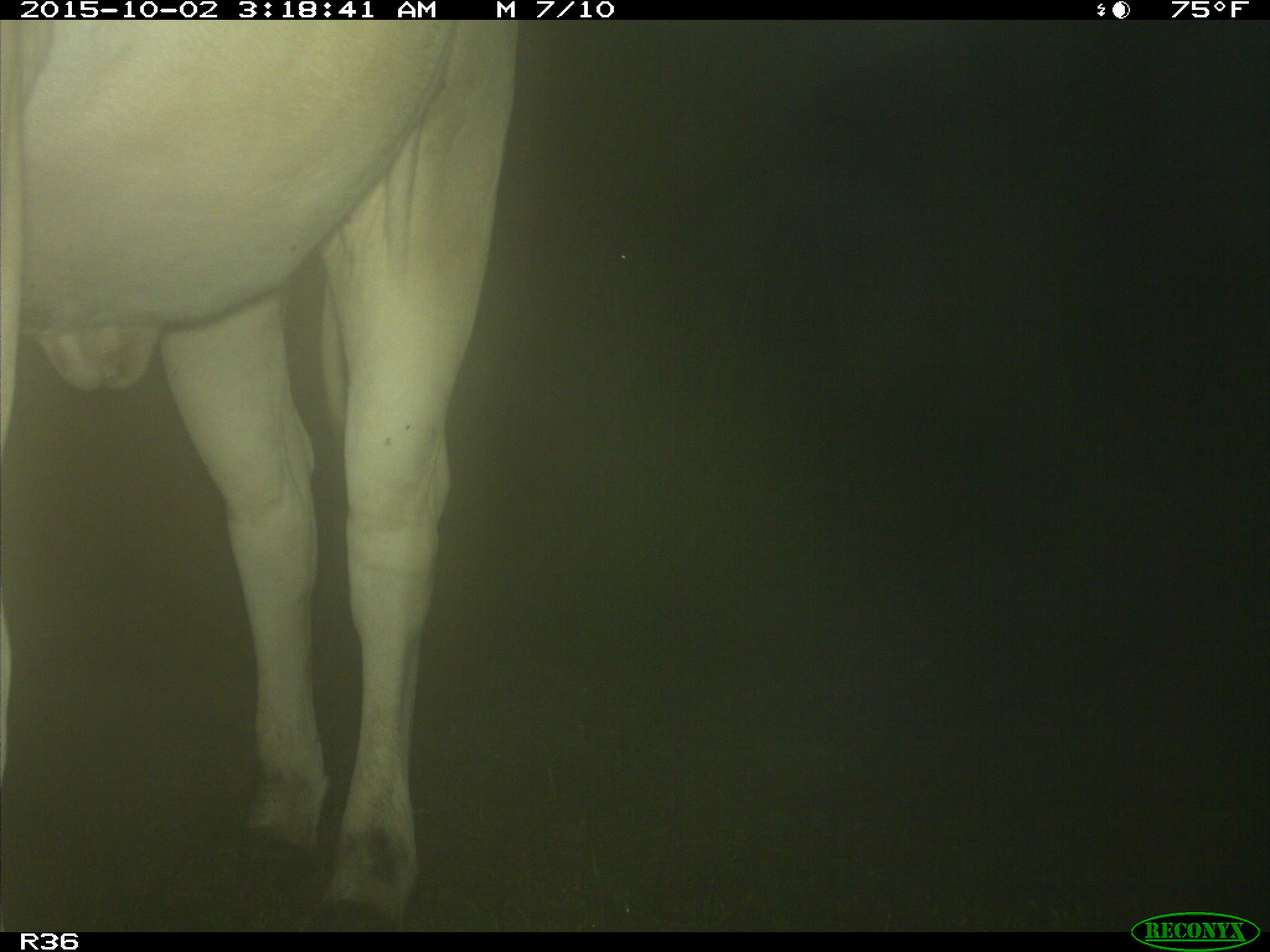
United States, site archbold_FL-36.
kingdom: Animalia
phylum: Chordata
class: Mammalia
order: Artiodactyla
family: Bovidae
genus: Bos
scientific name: Bos taurus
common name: domestic cow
Bos taurus (domestic cow).